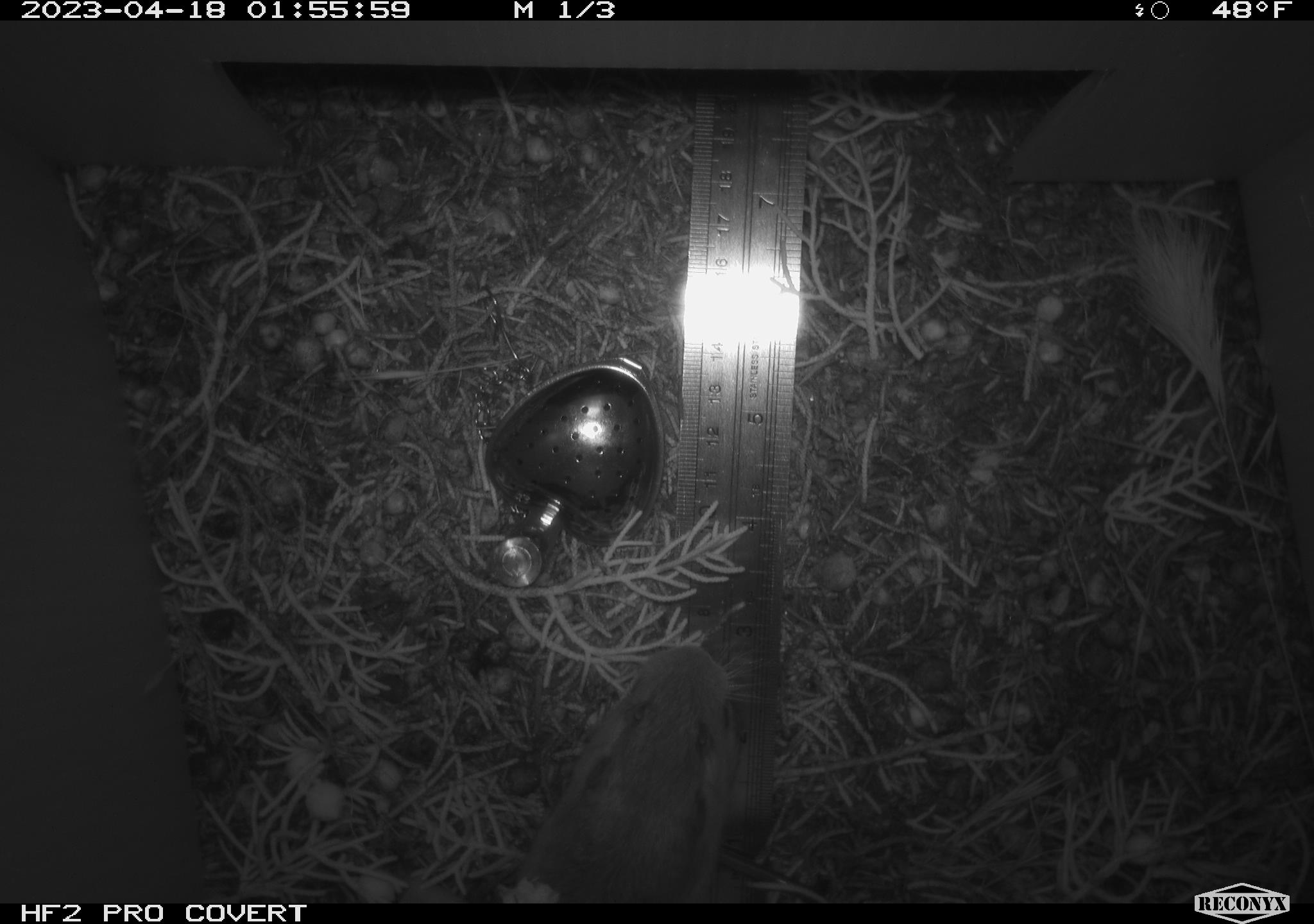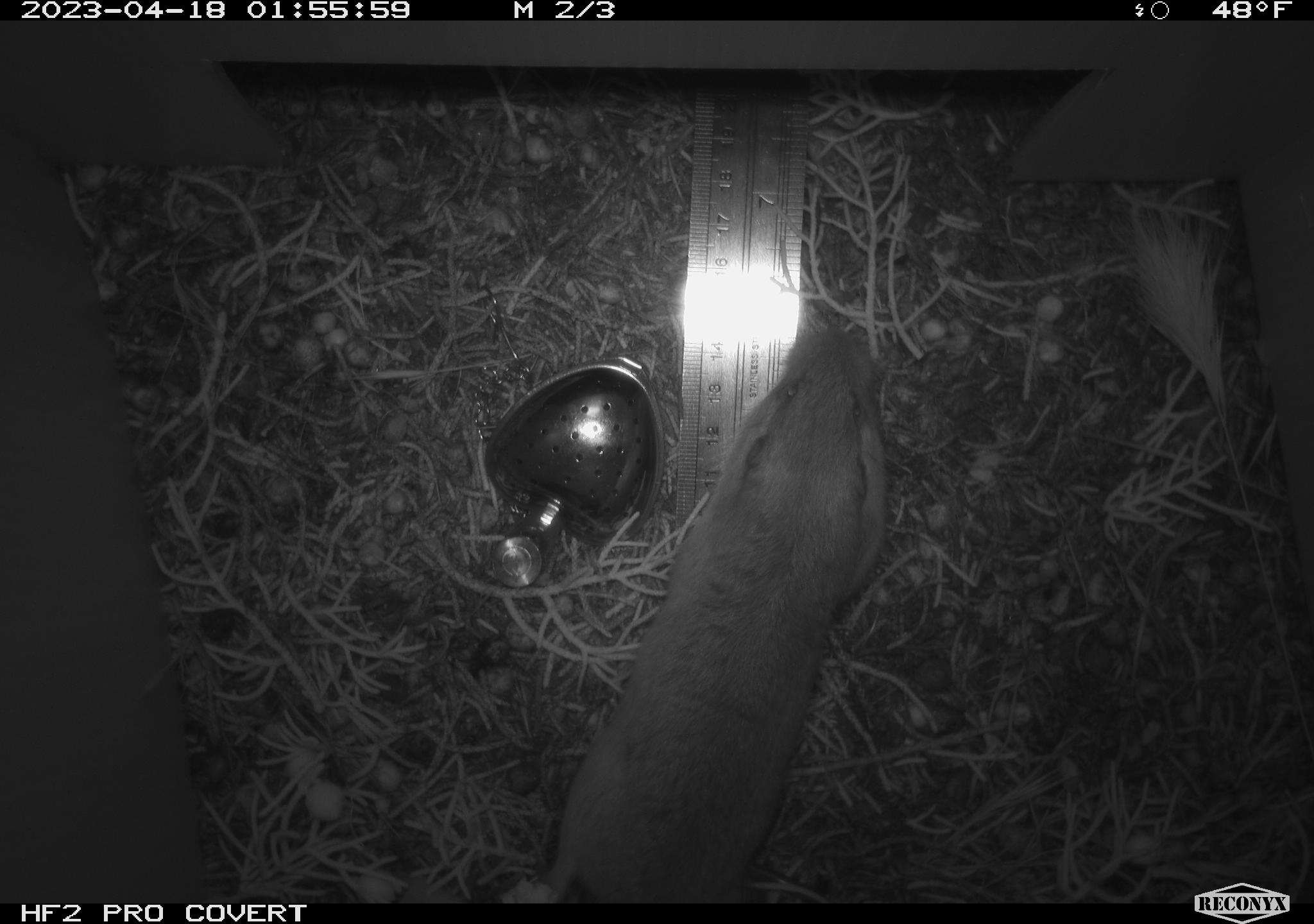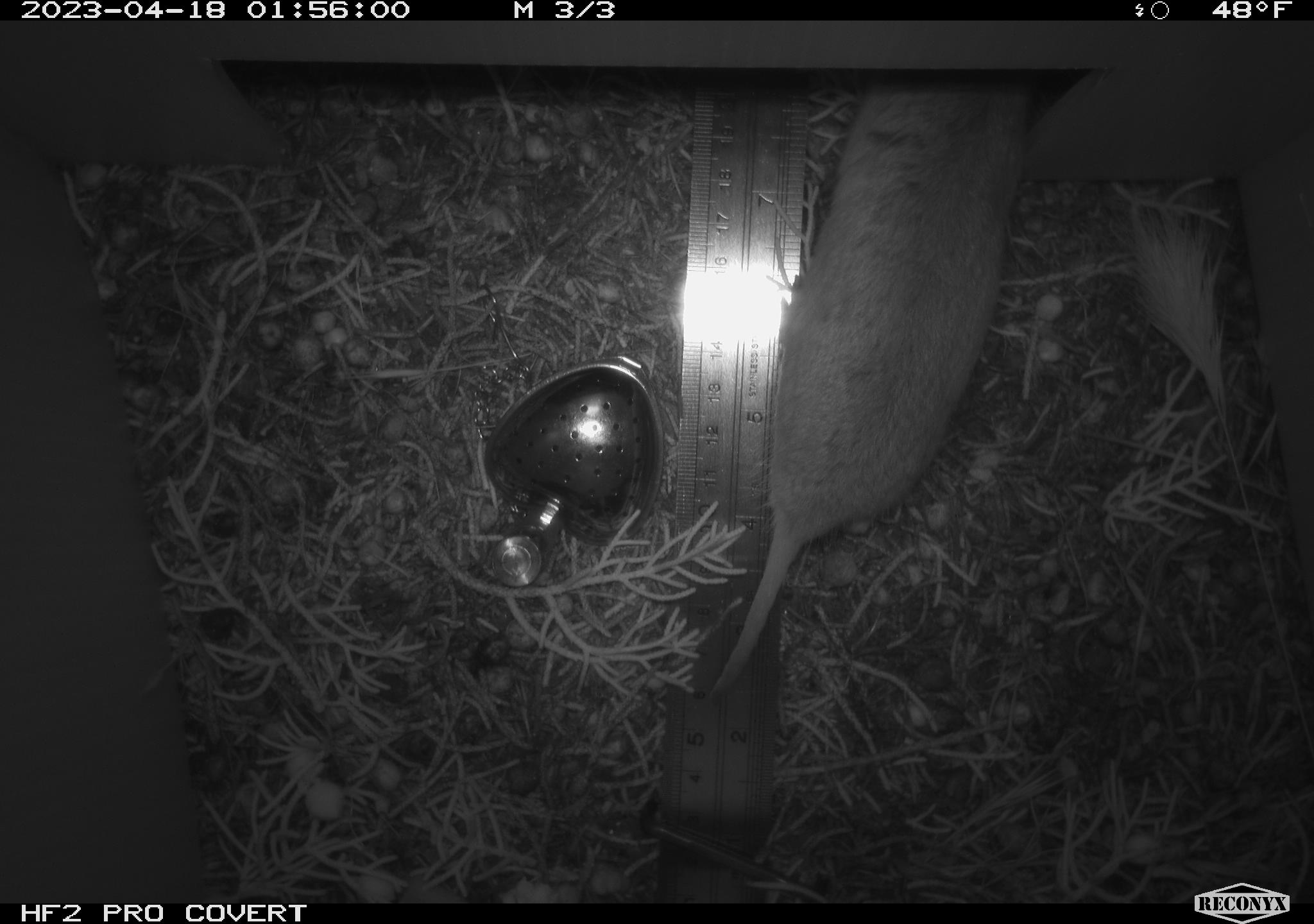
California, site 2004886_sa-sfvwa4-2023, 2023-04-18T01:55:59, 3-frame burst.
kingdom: Animalia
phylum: Chordata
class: Mammalia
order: Rodentia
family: Geomyidae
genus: Megascapheus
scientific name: Megascapheus bottae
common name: botta's pocket gopher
Botta's pocket gopher (Megascapheus bottae).